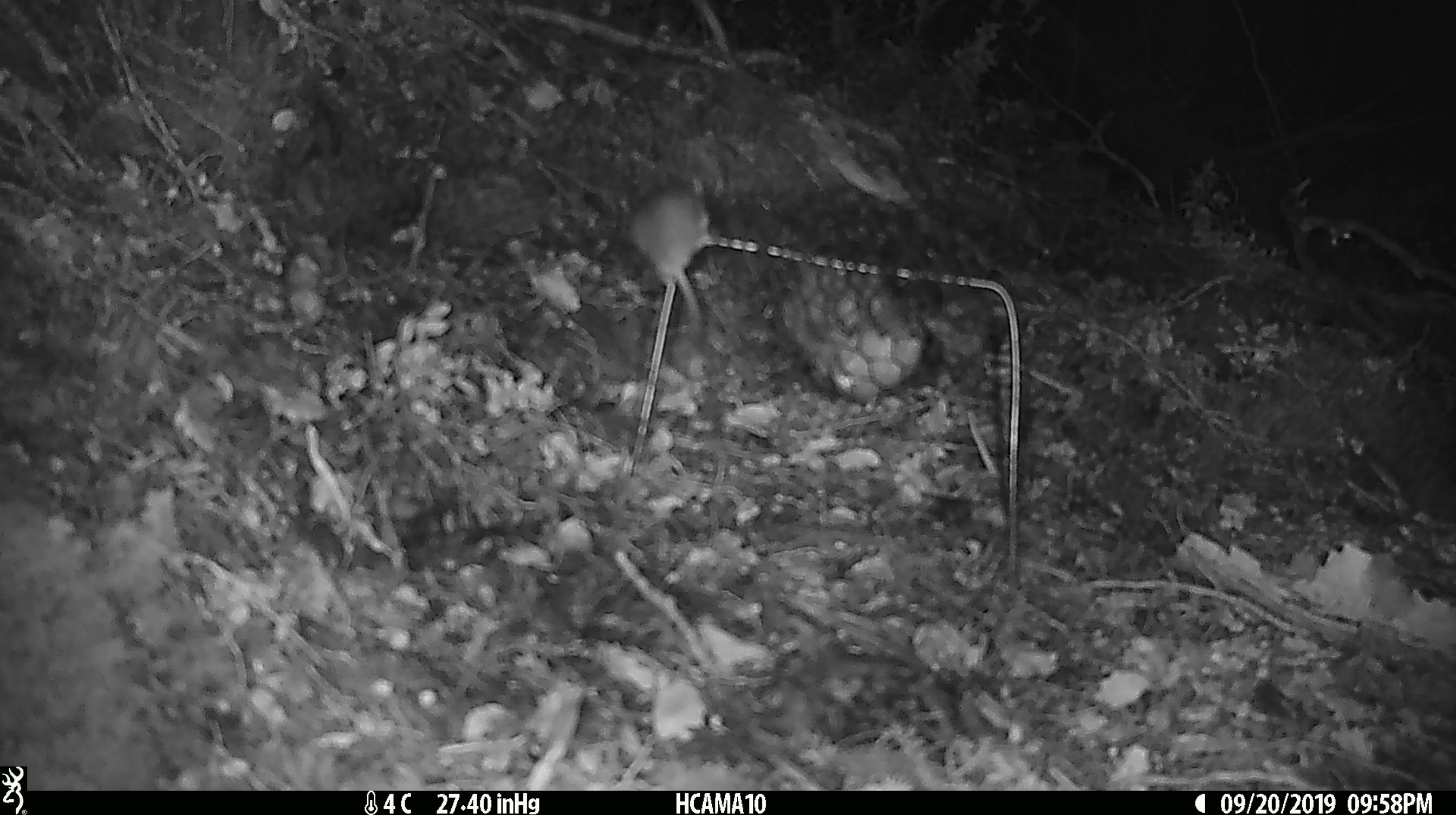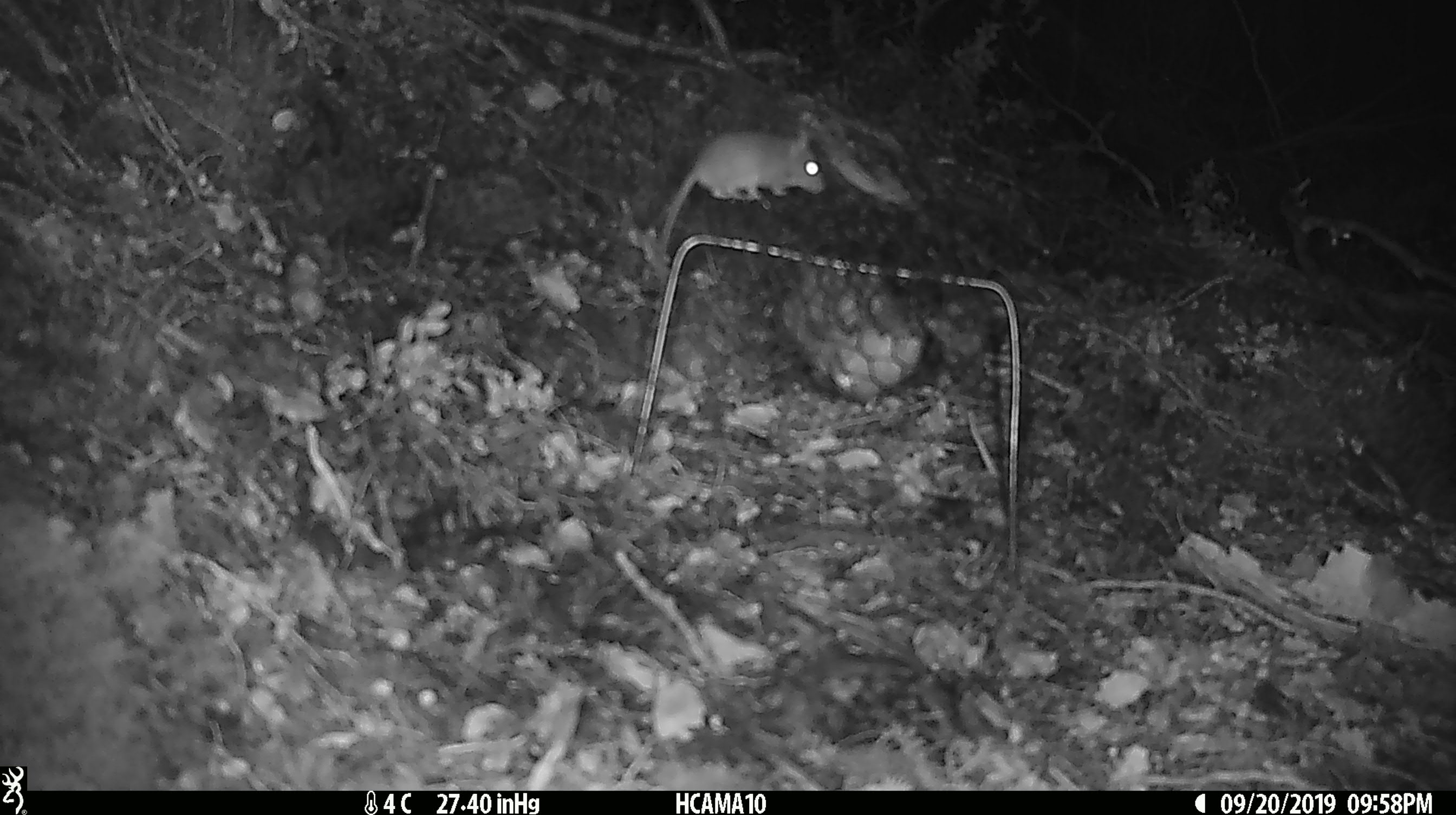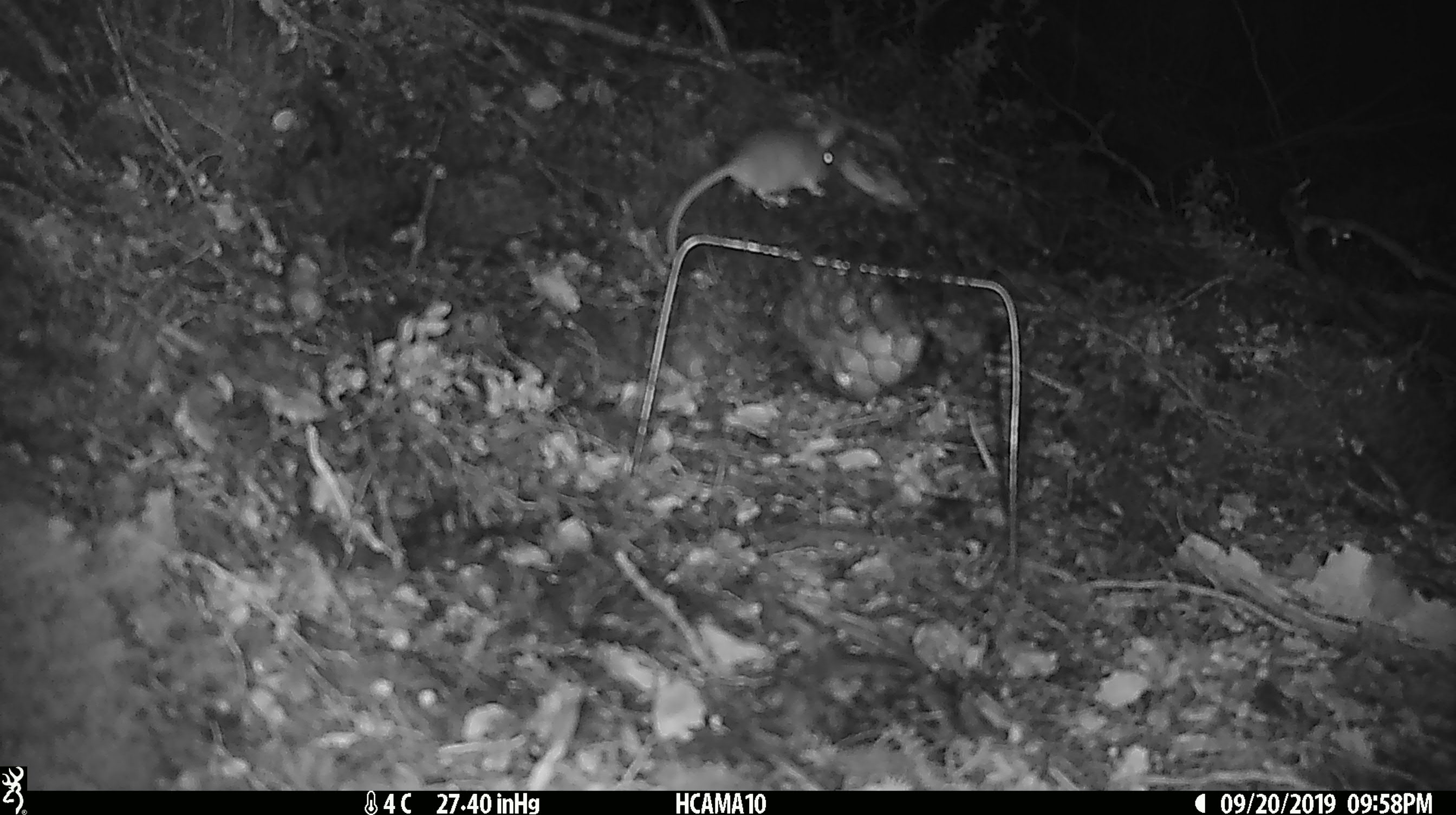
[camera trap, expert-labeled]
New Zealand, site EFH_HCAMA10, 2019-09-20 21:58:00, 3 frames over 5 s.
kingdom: Animalia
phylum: Chordata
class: Mammalia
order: Rodentia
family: Muridae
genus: Mus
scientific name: Mus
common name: mouse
Mouse (Mus).